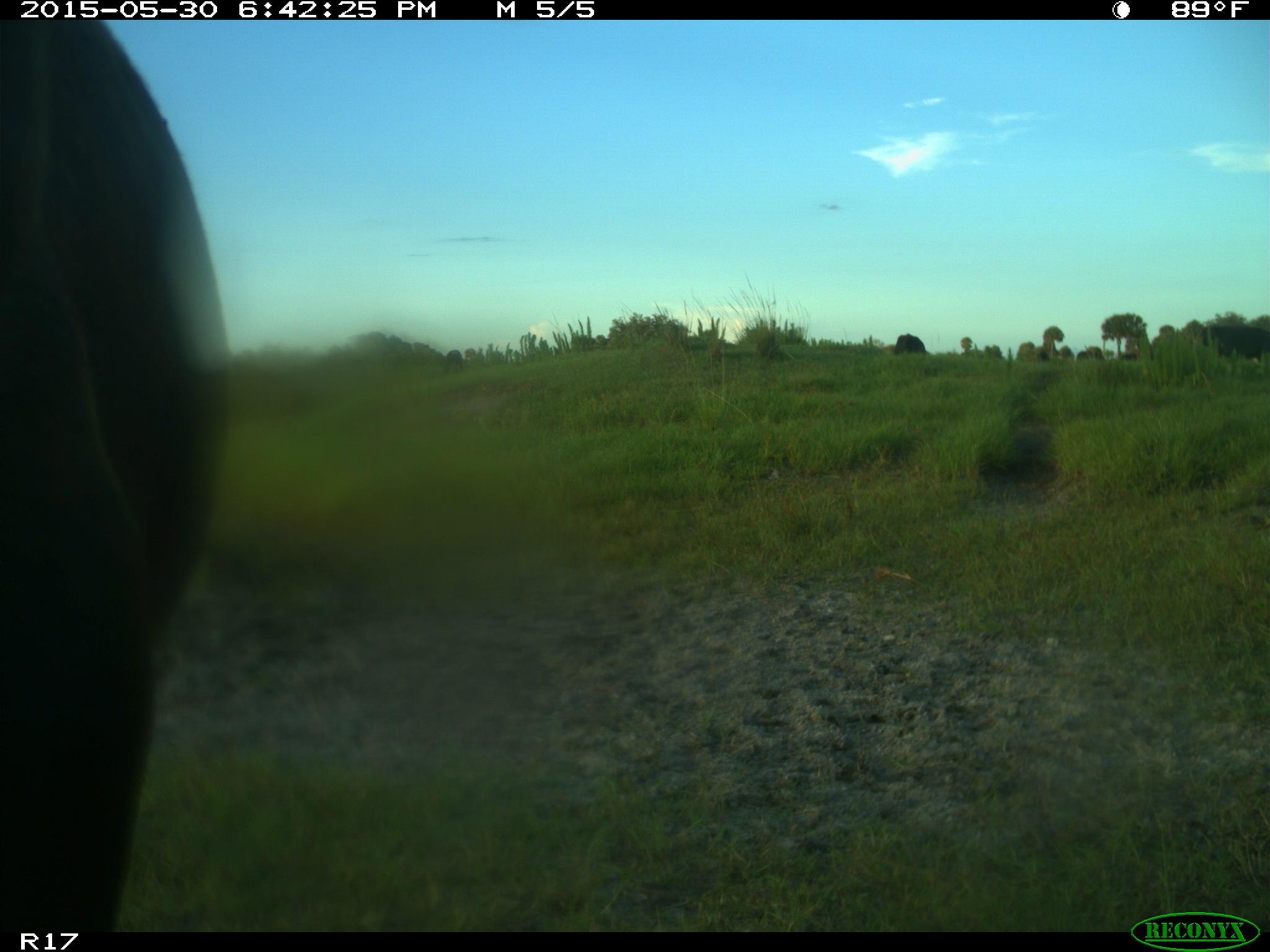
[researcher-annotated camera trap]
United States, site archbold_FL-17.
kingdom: Animalia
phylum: Chordata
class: Mammalia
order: Artiodactyla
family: Bovidae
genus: Bos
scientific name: Bos taurus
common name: domestic cow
Bos taurus (domestic cow).